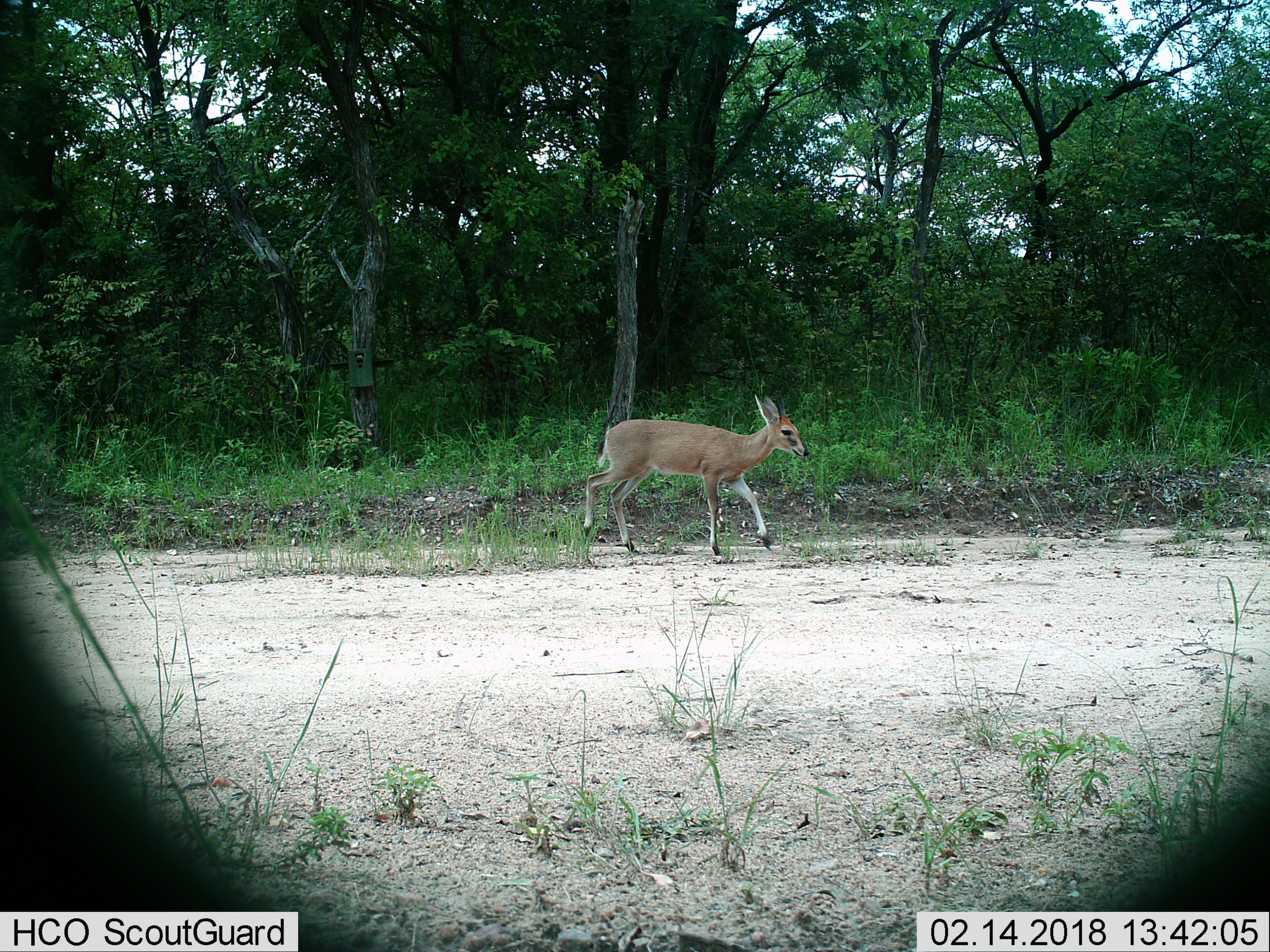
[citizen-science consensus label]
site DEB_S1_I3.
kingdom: Animalia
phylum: Chordata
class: Mammalia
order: Artiodactyla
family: Bovidae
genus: Sylvicapra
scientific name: Sylvicapra grimmia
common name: common duiker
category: duikercommongrey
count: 1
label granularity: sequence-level